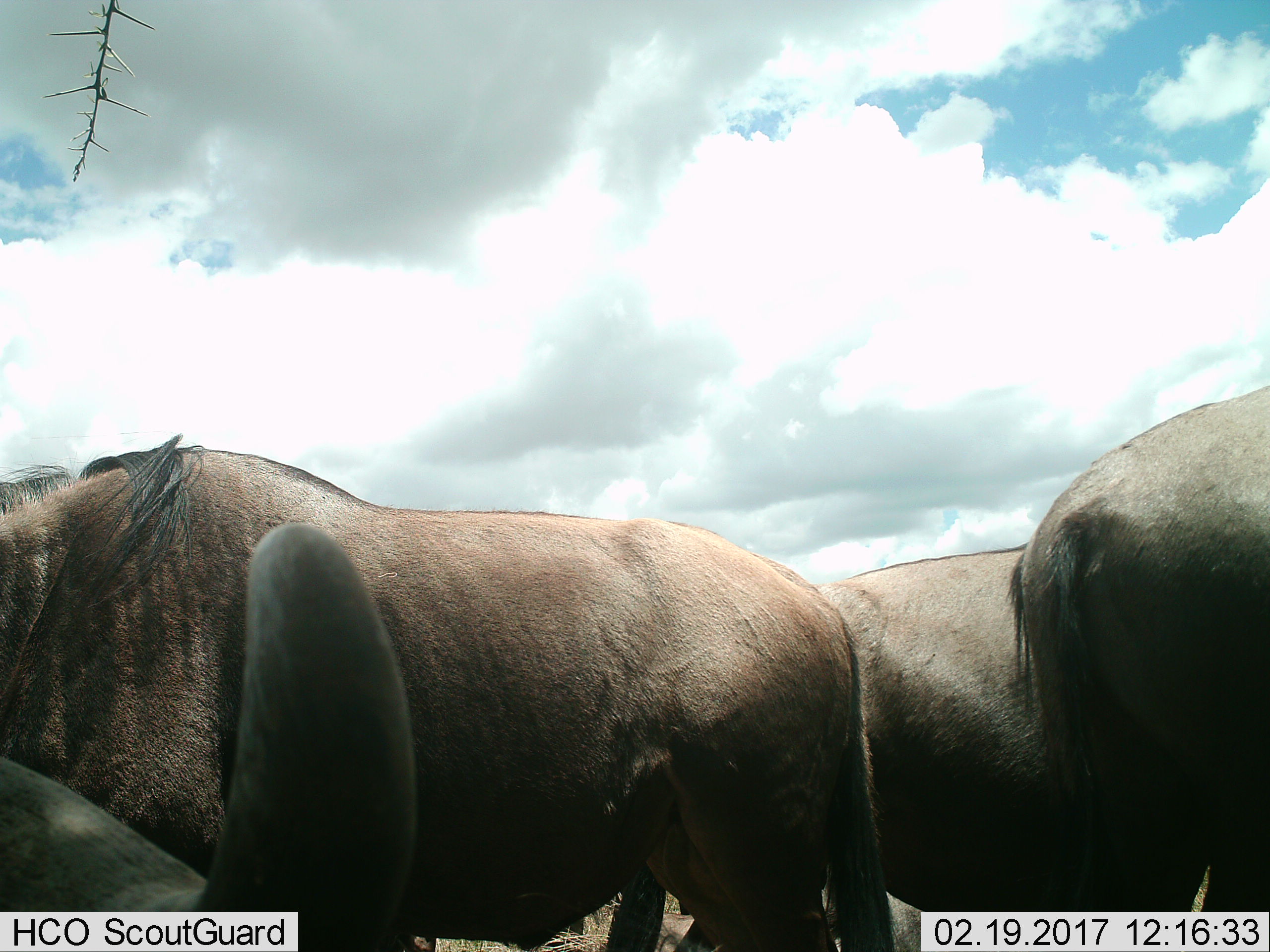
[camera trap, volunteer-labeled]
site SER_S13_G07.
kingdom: Animalia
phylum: Chordata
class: Mammalia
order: Artiodactyla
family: Bovidae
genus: Connochaetes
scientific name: Connochaetes taurinus taurinus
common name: blue wildebeest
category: wildebeestblue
Wildebeestblue (blue wildebeest) (Connochaetes taurinus taurinus), count 4. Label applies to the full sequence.